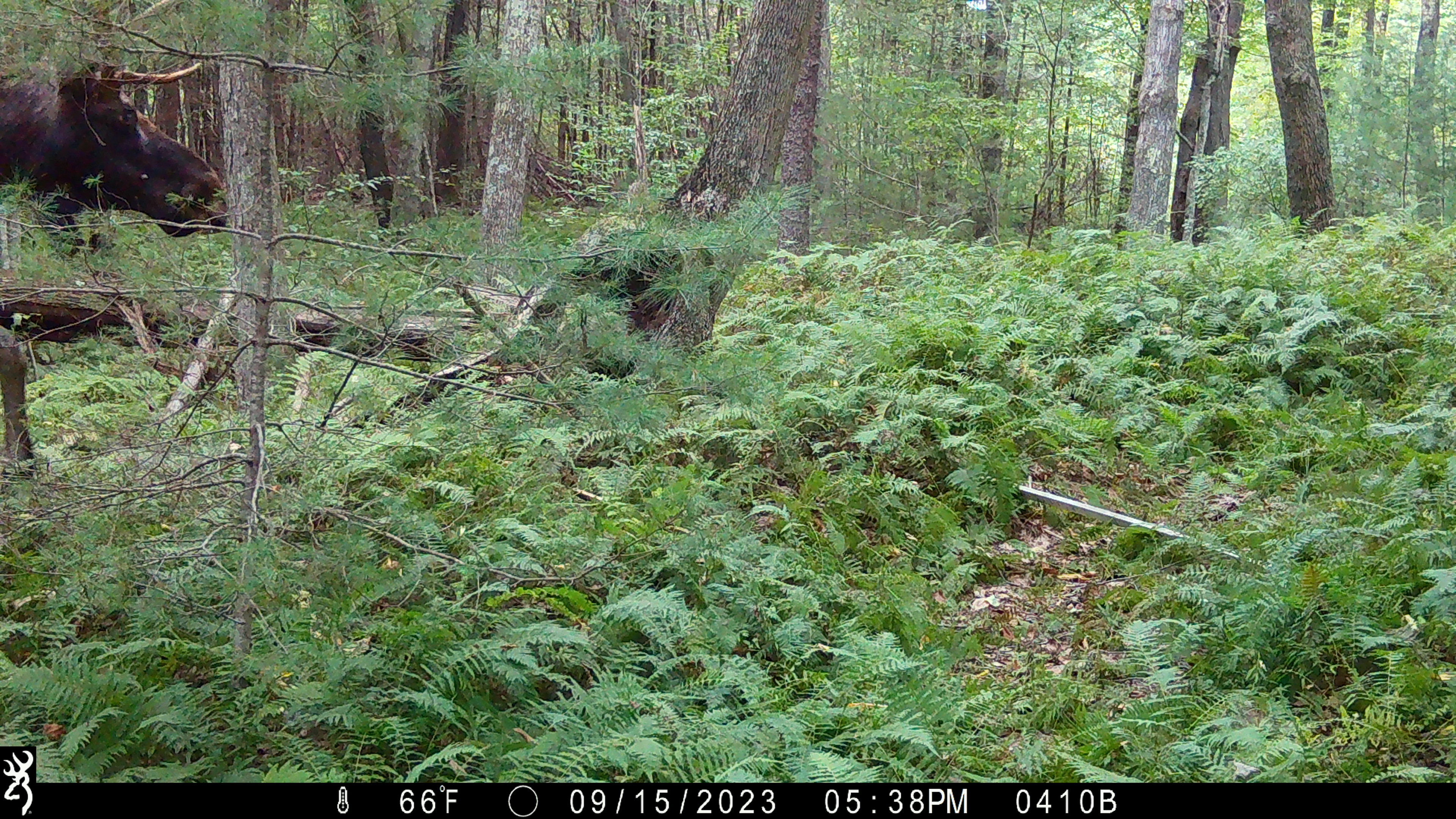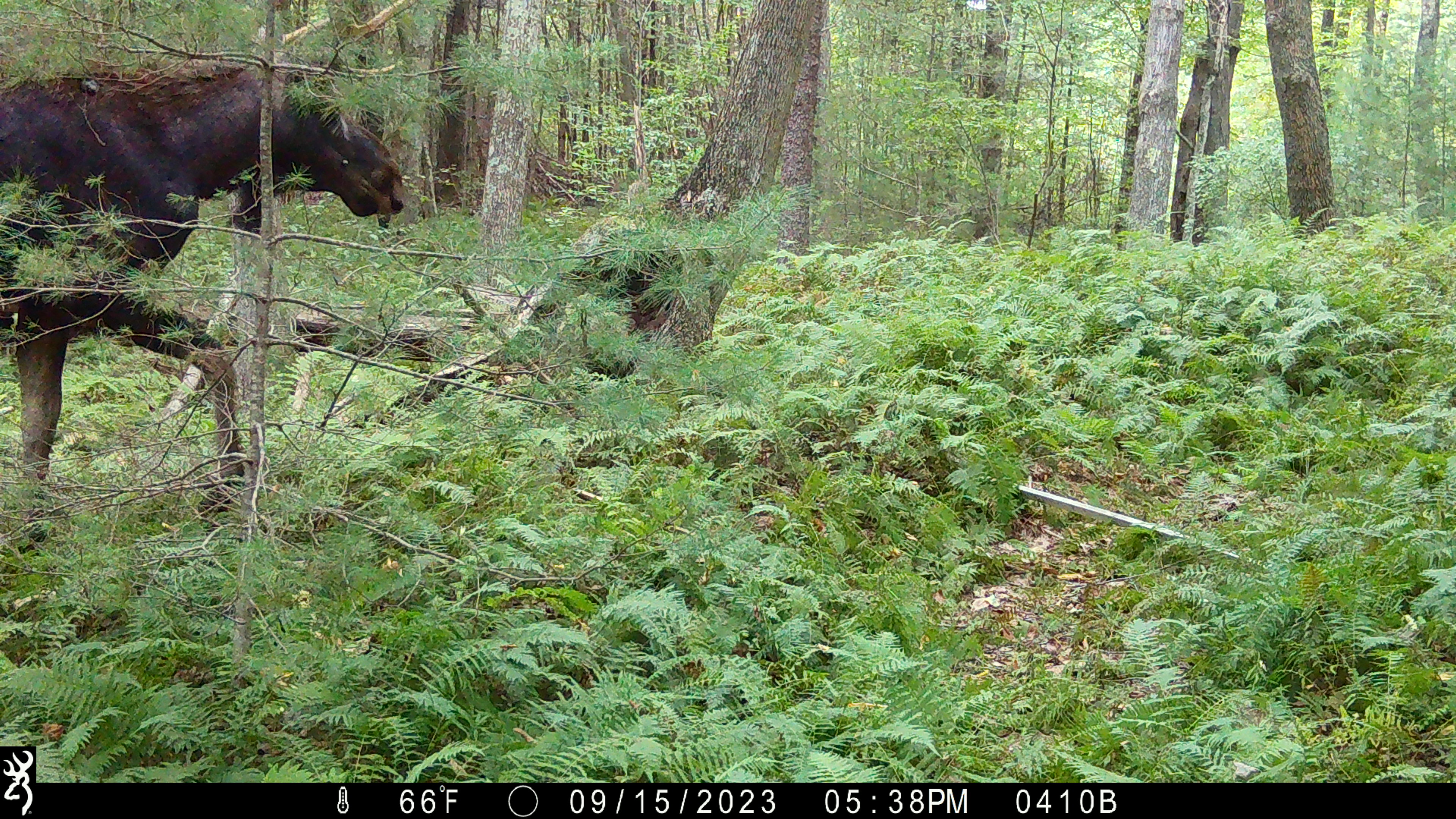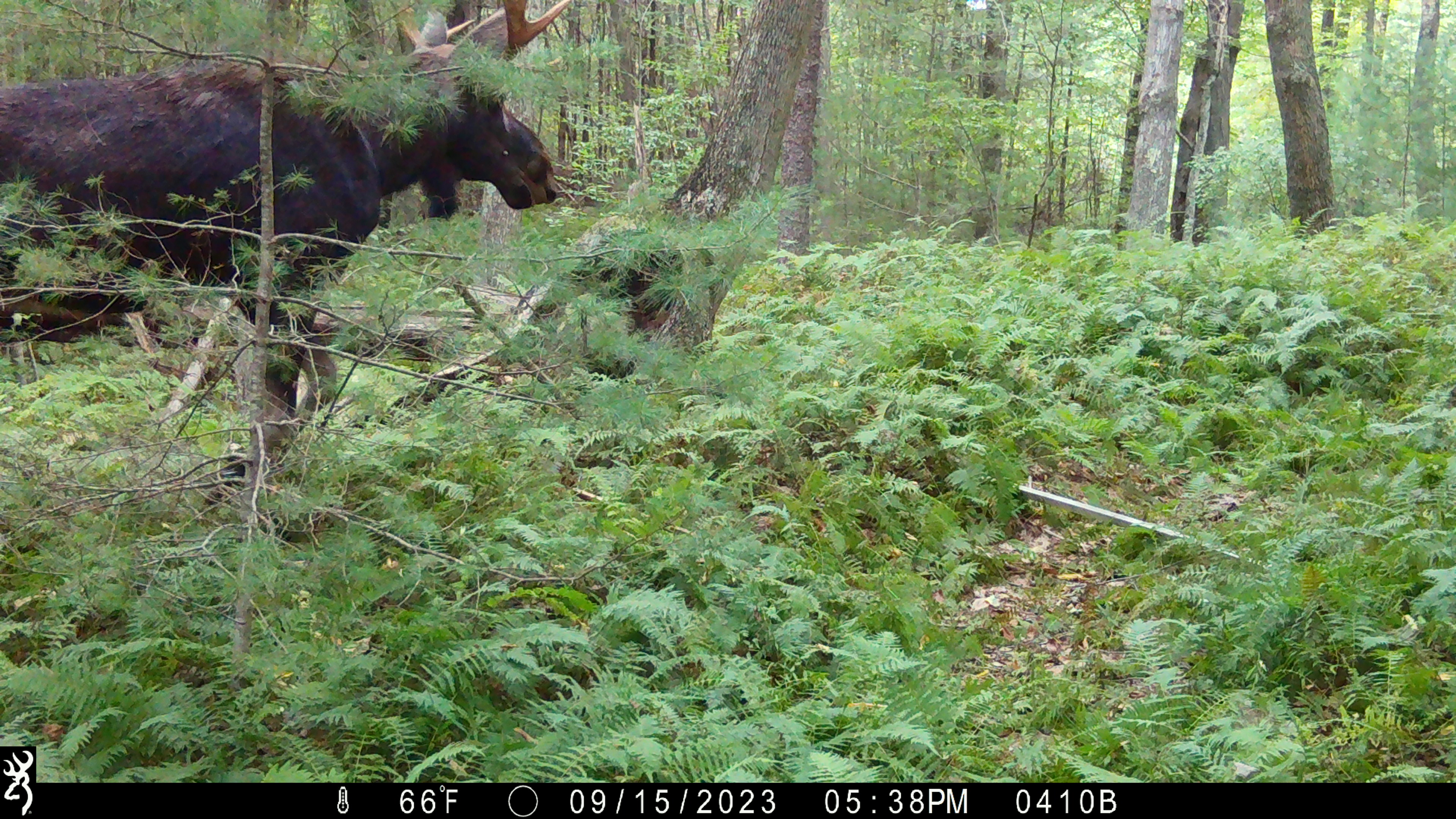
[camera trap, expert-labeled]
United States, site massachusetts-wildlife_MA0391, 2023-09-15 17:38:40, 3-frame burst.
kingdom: Animalia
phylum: Chordata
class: Mammalia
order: Artiodactyla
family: Cervidae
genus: Alces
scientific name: Alces alces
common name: moose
Moose (Alces alces).